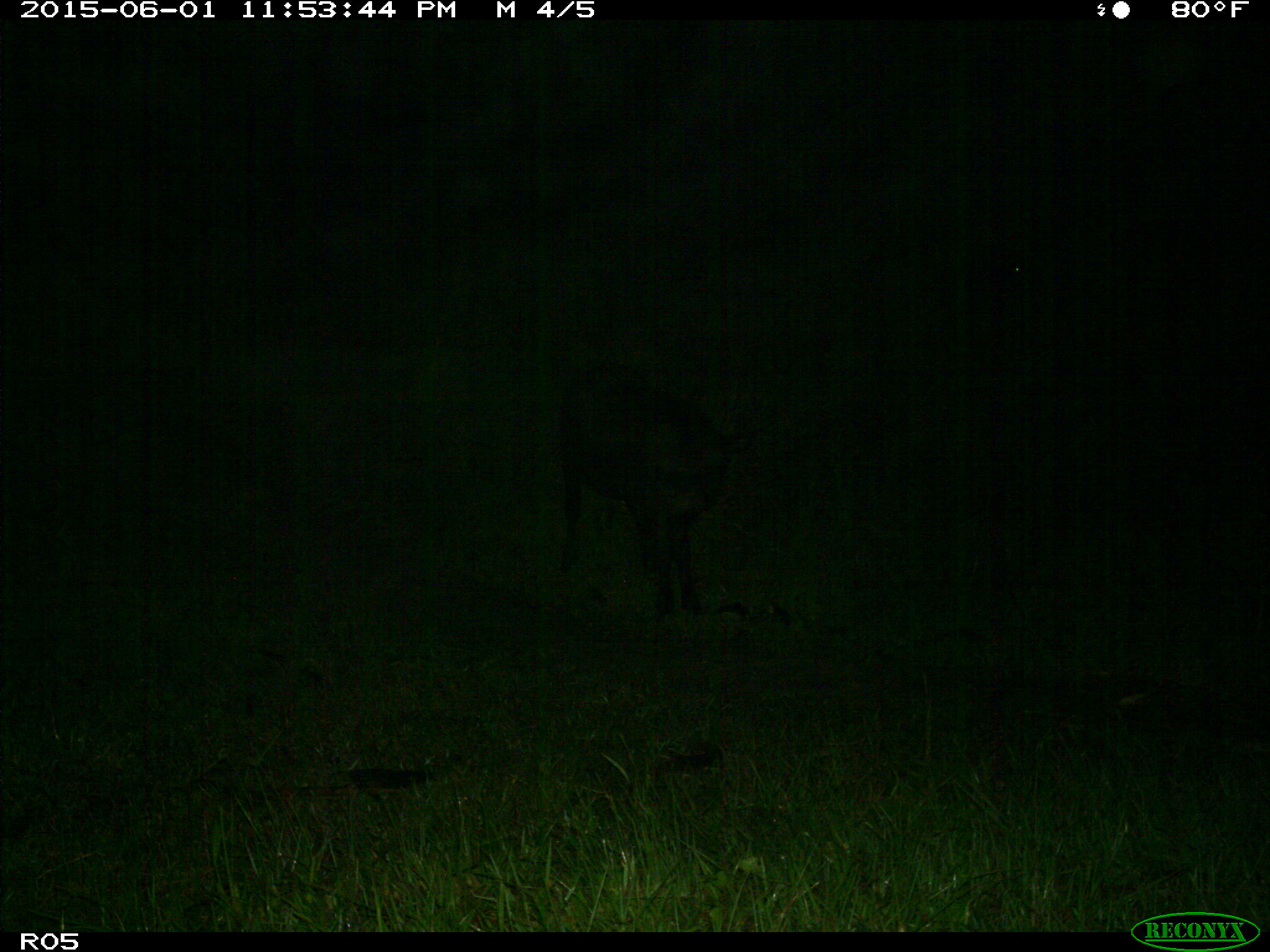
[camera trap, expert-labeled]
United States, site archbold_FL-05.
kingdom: Animalia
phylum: Chordata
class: Mammalia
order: Artiodactyla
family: Bovidae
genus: Bos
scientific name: Bos taurus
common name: domestic cow